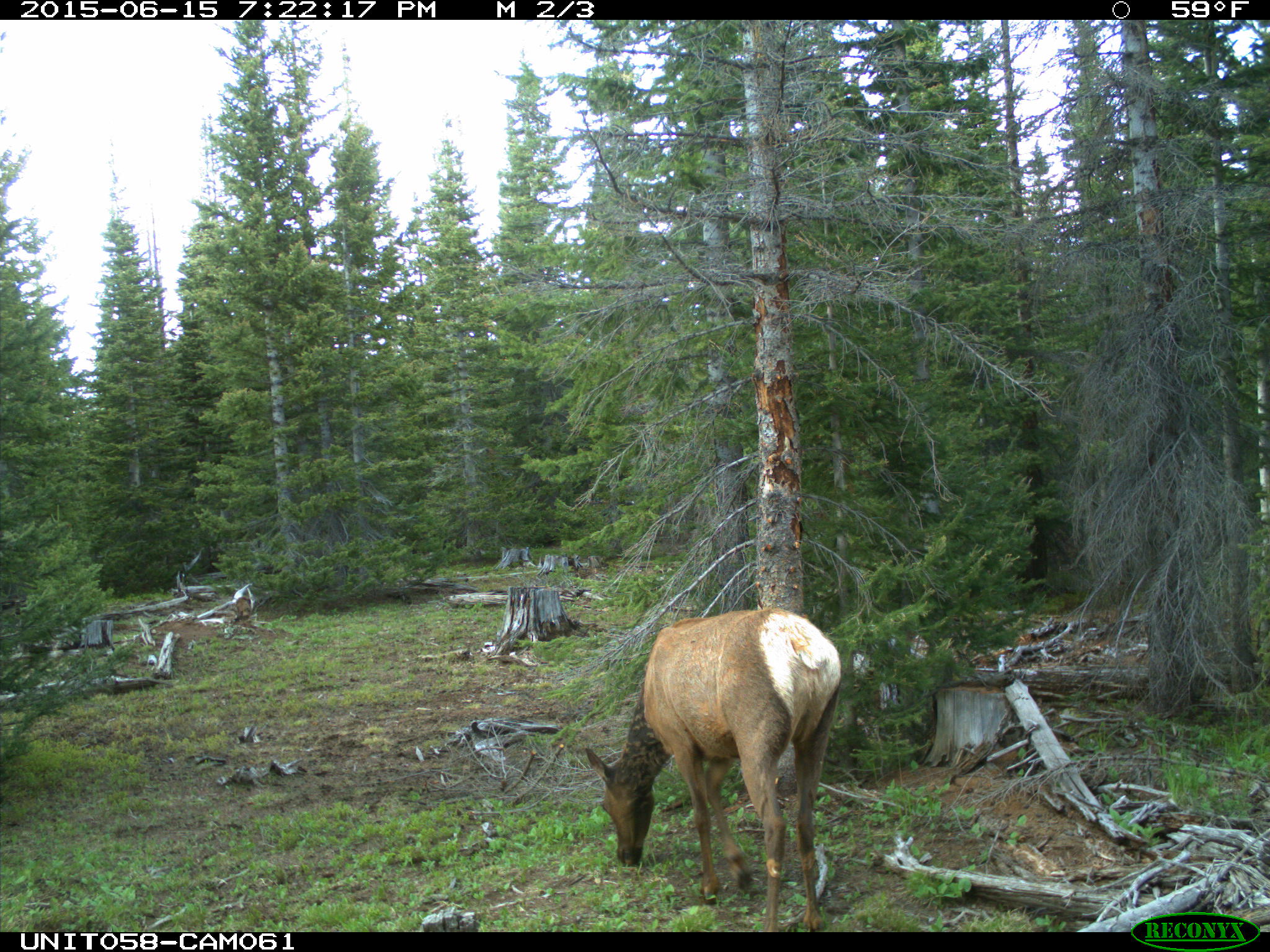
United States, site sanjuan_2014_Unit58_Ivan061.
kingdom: Animalia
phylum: Chordata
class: Mammalia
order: Artiodactyla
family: Cervidae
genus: Cervus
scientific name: Cervus elaphus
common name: red deer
Cervus elaphus (red deer).